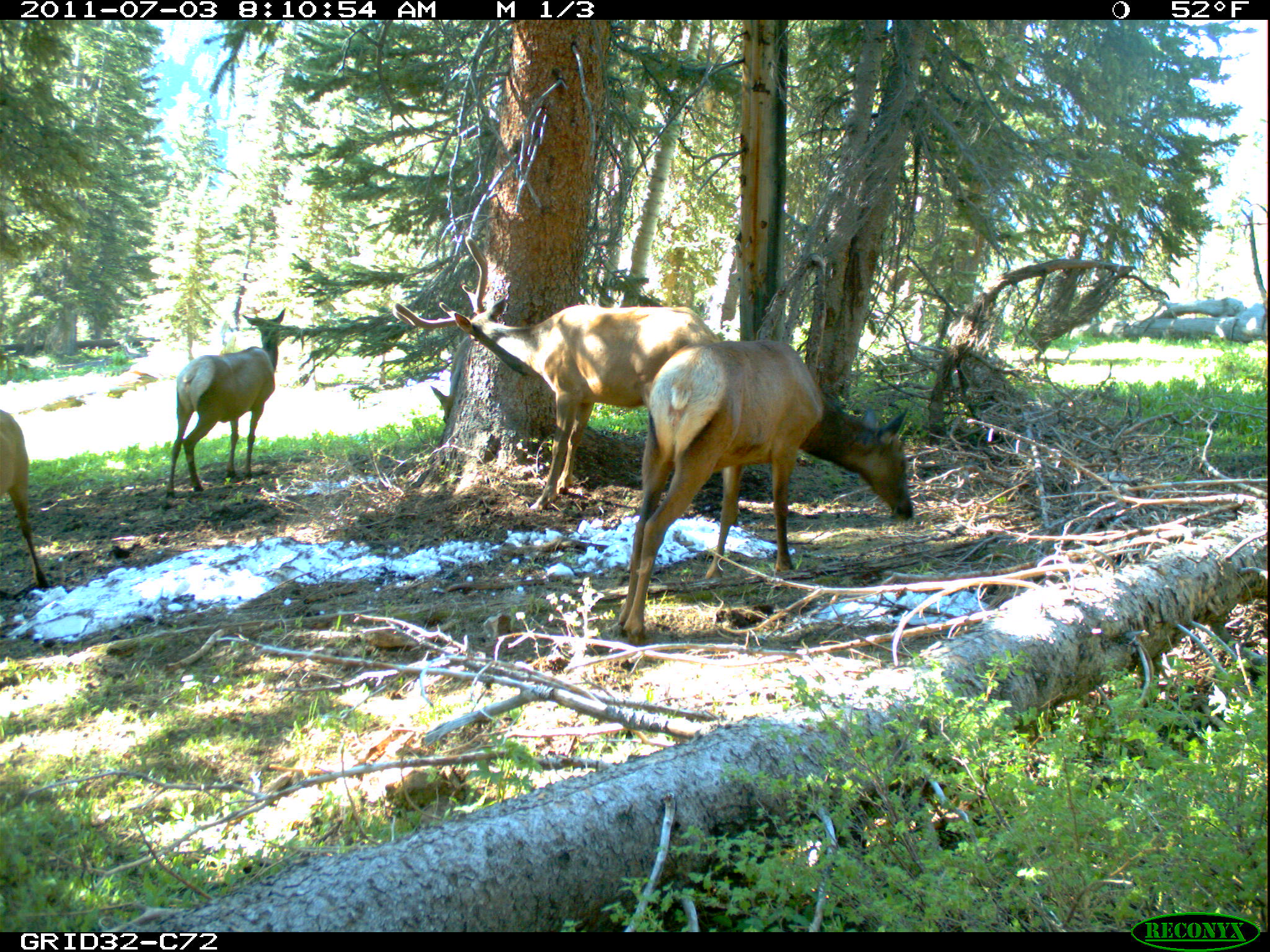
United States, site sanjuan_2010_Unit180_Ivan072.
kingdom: Animalia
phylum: Chordata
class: Mammalia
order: Artiodactyla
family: Cervidae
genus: Cervus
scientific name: Cervus elaphus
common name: red deer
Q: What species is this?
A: Cervus elaphus (red deer).